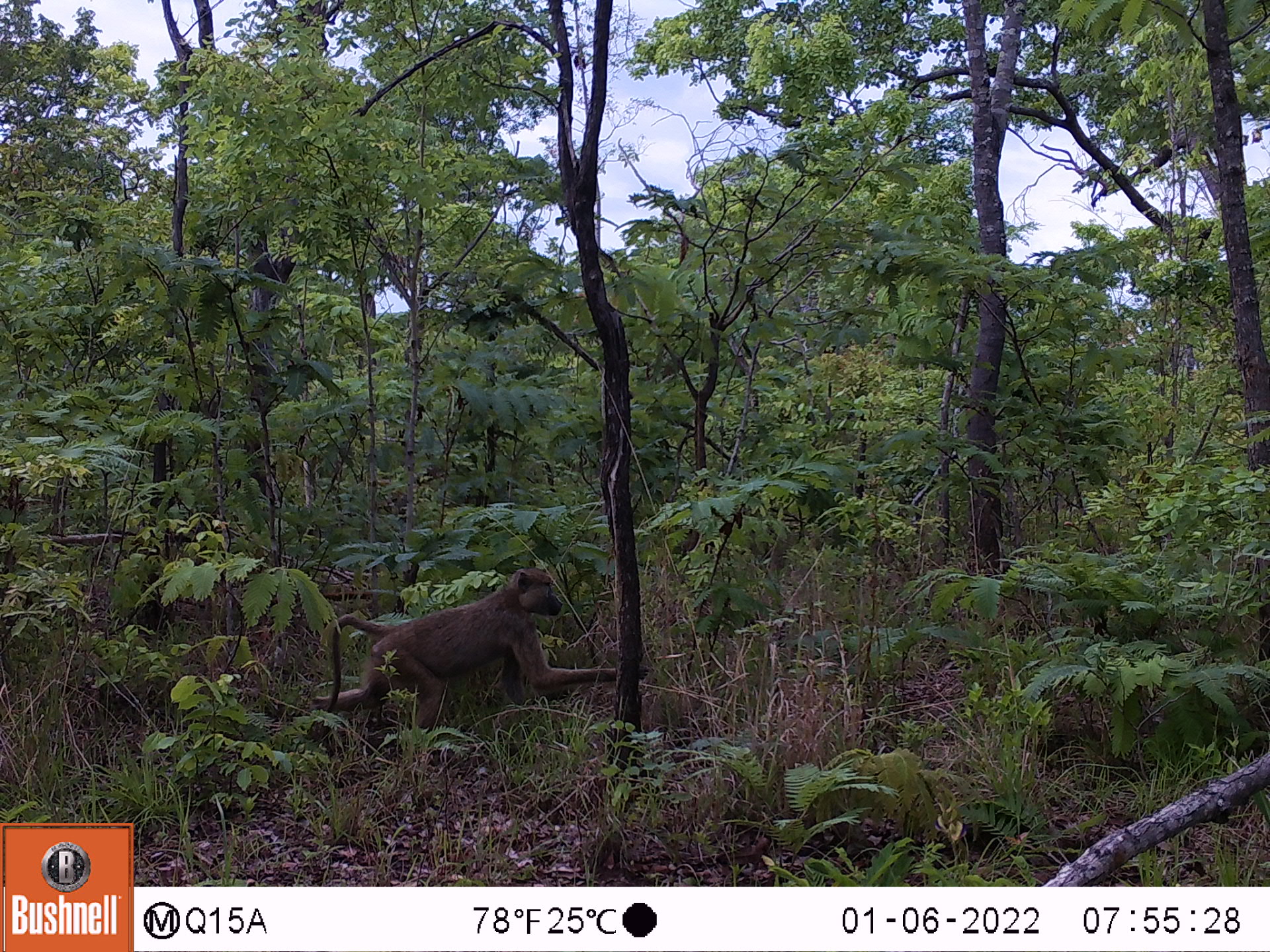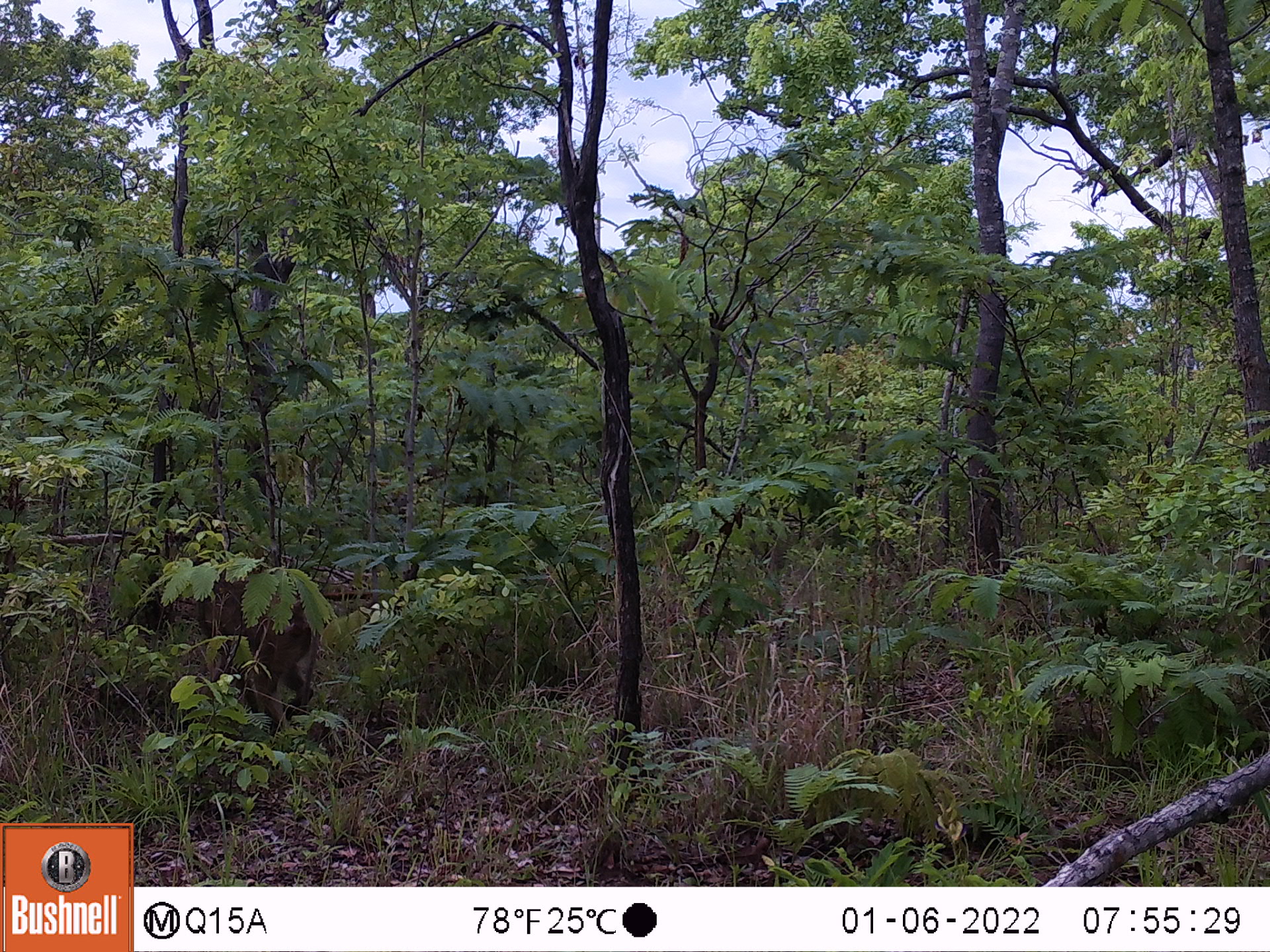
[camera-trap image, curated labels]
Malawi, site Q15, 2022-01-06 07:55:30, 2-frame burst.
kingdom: Animalia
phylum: Chordata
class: Mammalia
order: Primates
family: Cercopithecidae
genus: Papio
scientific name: Papio cynocephalus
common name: yellow baboon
Yellow baboon (Papio cynocephalus), count 1.